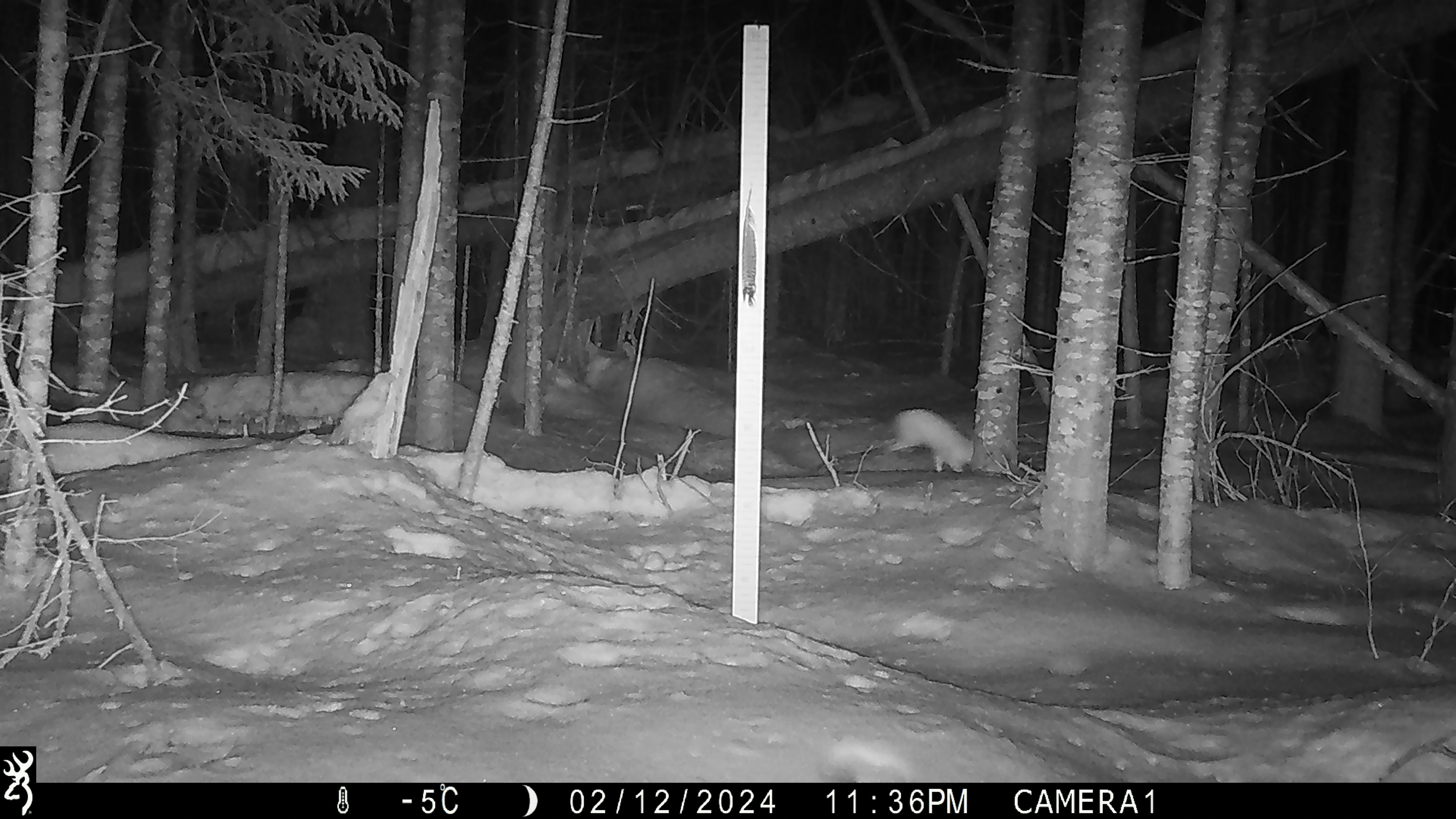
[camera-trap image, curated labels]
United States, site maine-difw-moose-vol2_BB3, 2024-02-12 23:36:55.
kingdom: Animalia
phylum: Chordata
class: Mammalia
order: Lagomorpha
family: Leporidae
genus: Lepus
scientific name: Lepus americanus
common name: snowshoe hare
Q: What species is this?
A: Snowshoe hare (Lepus americanus).